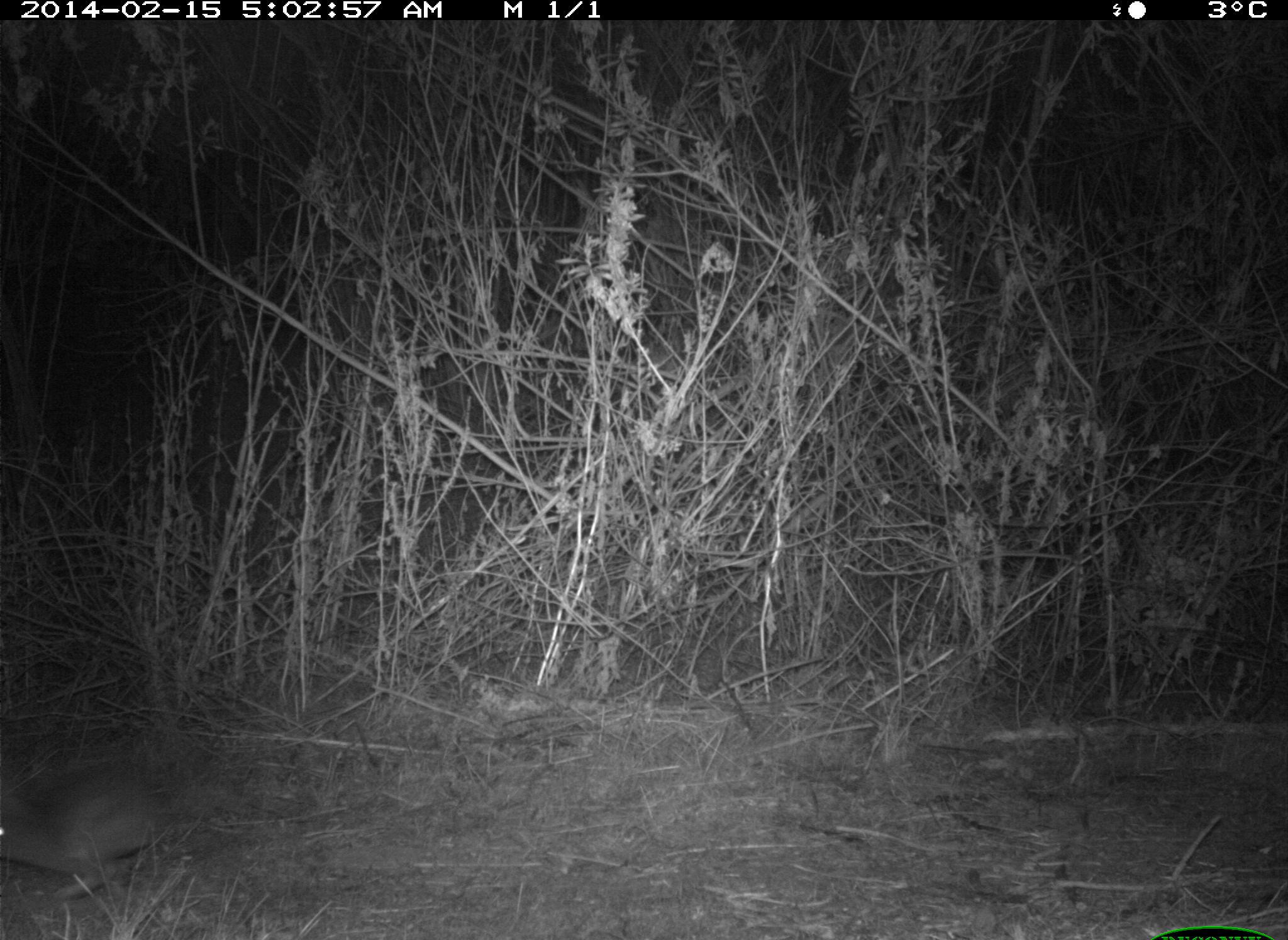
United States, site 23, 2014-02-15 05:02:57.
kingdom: Animalia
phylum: Chordata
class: Mammalia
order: Lagomorpha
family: Leporidae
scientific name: Leporidae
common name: rabbits and hares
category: rabbit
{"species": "rabbit (rabbits and hares) (Leporidae)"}